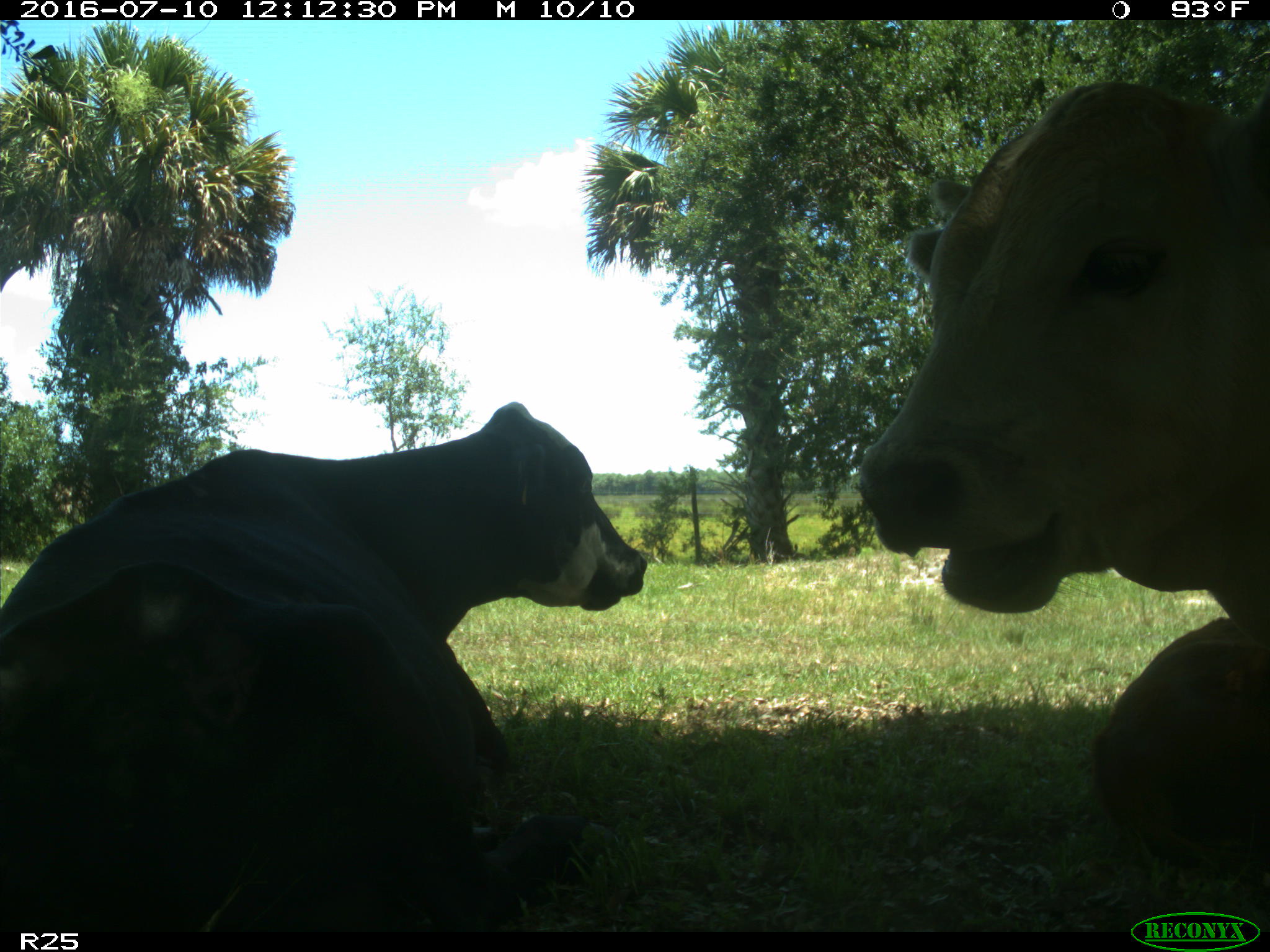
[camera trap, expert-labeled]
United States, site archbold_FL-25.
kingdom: Animalia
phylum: Chordata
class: Mammalia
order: Artiodactyla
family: Bovidae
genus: Bos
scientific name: Bos taurus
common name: domestic cow